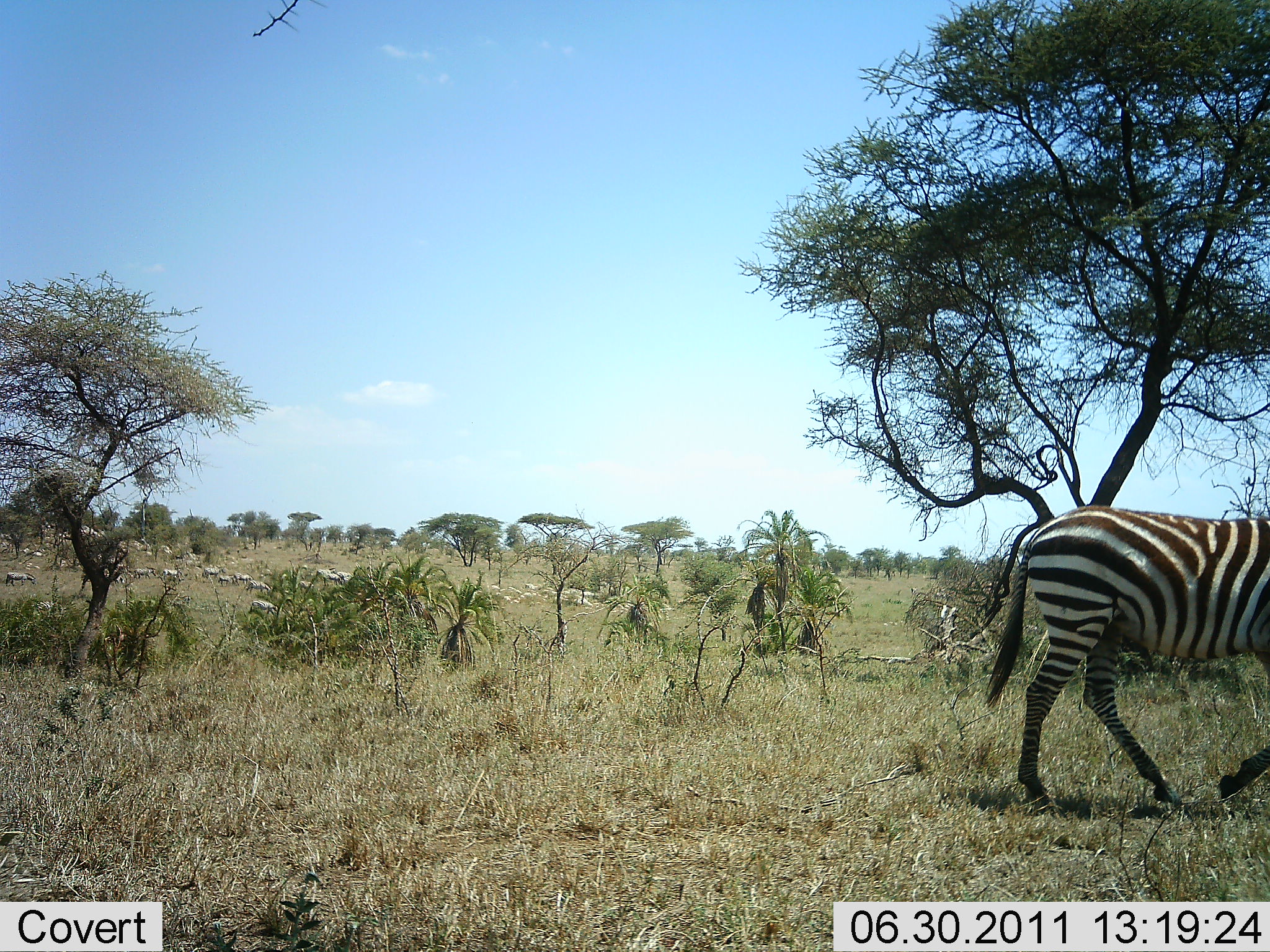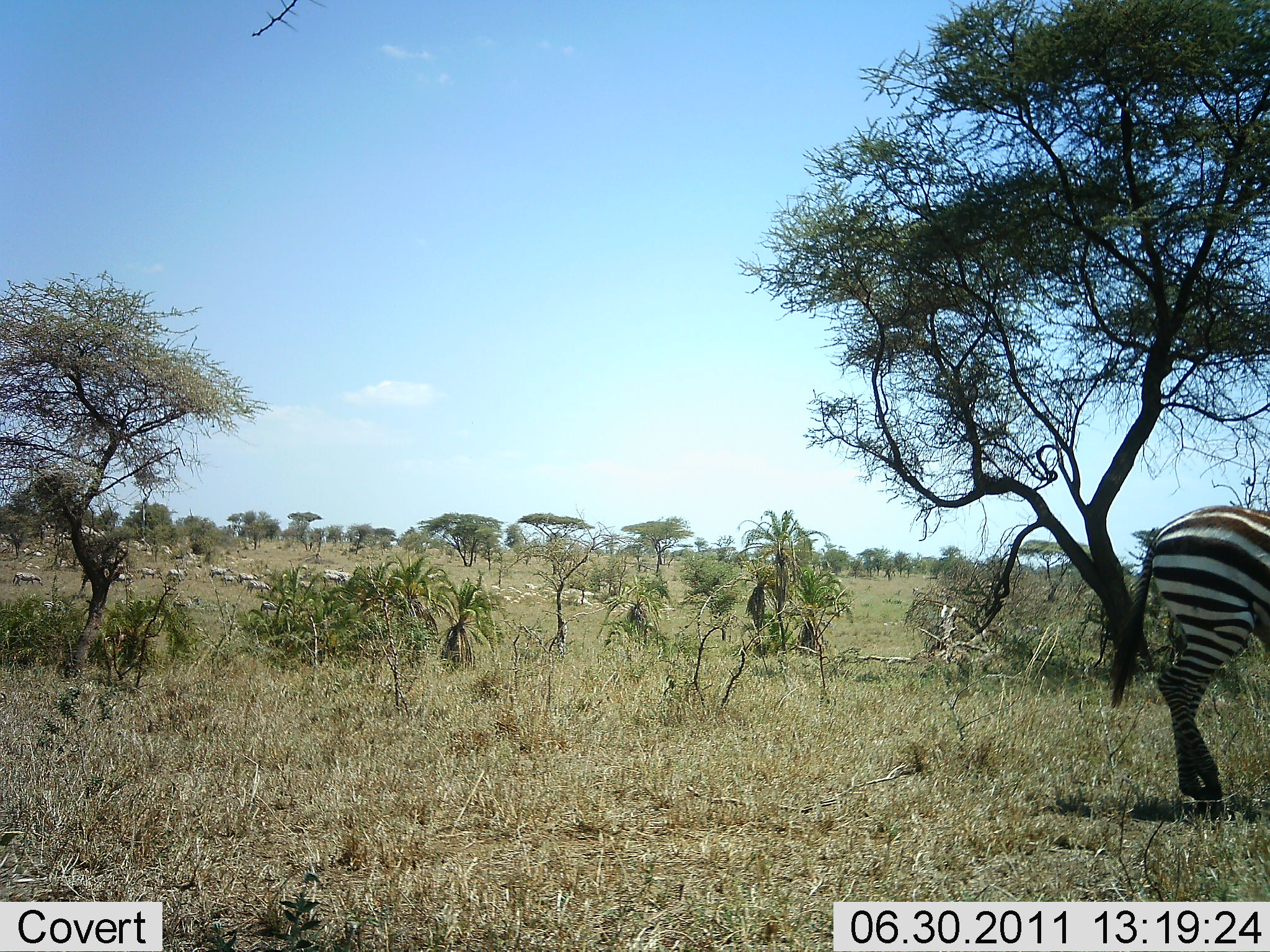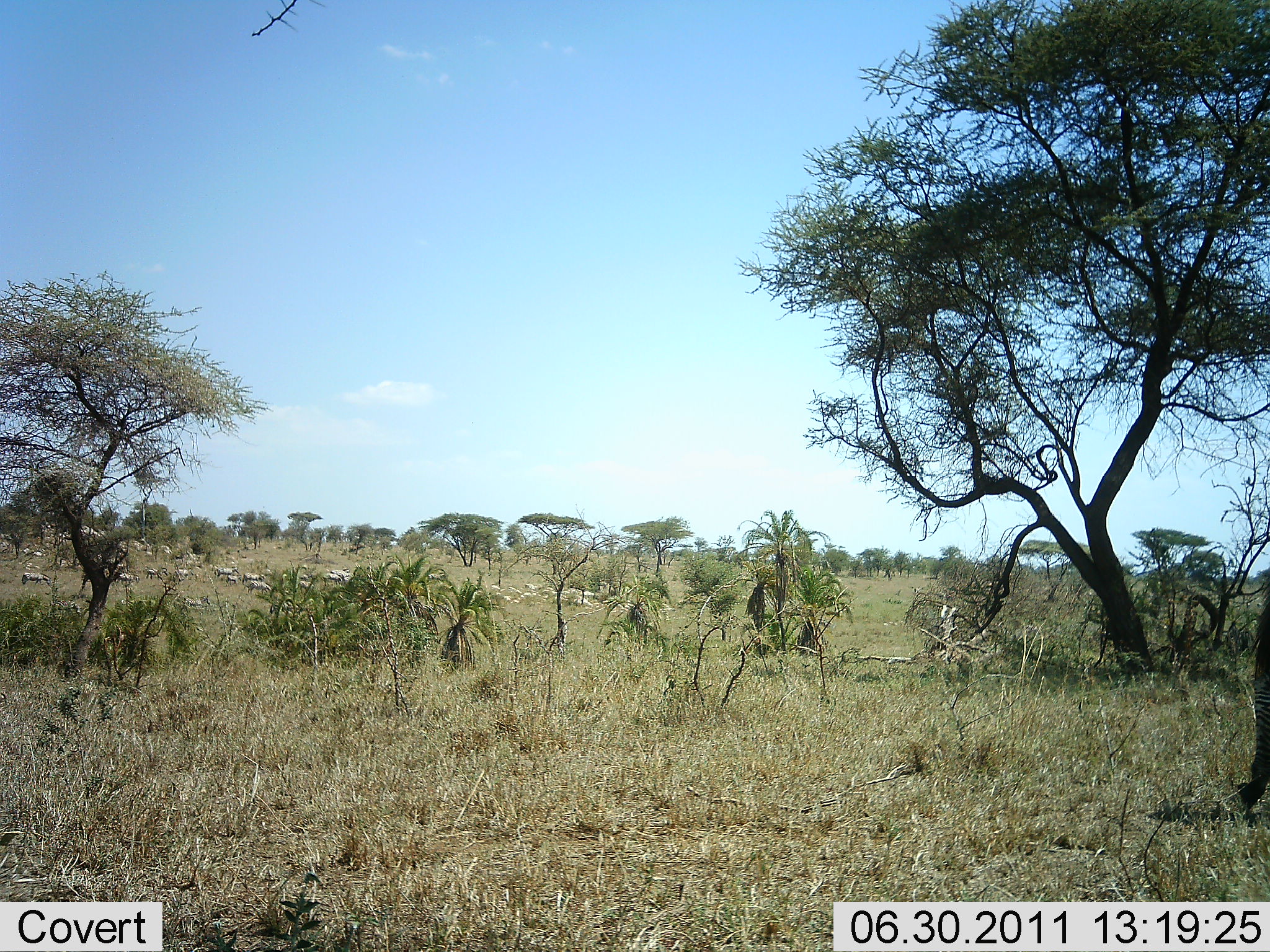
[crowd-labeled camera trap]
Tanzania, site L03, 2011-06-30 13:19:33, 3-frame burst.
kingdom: Animalia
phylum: Chordata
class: Mammalia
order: Perissodactyla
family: Equidae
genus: Equus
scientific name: Equus quagga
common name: plains zebra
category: zebra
Zebra (plains zebra) (Equus quagga), count 1. Behavior (volunteer vote fractions): standing 0%, resting 0%, moving 100%, interacting 0%. Young present (vote fraction): 0%. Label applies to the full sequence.